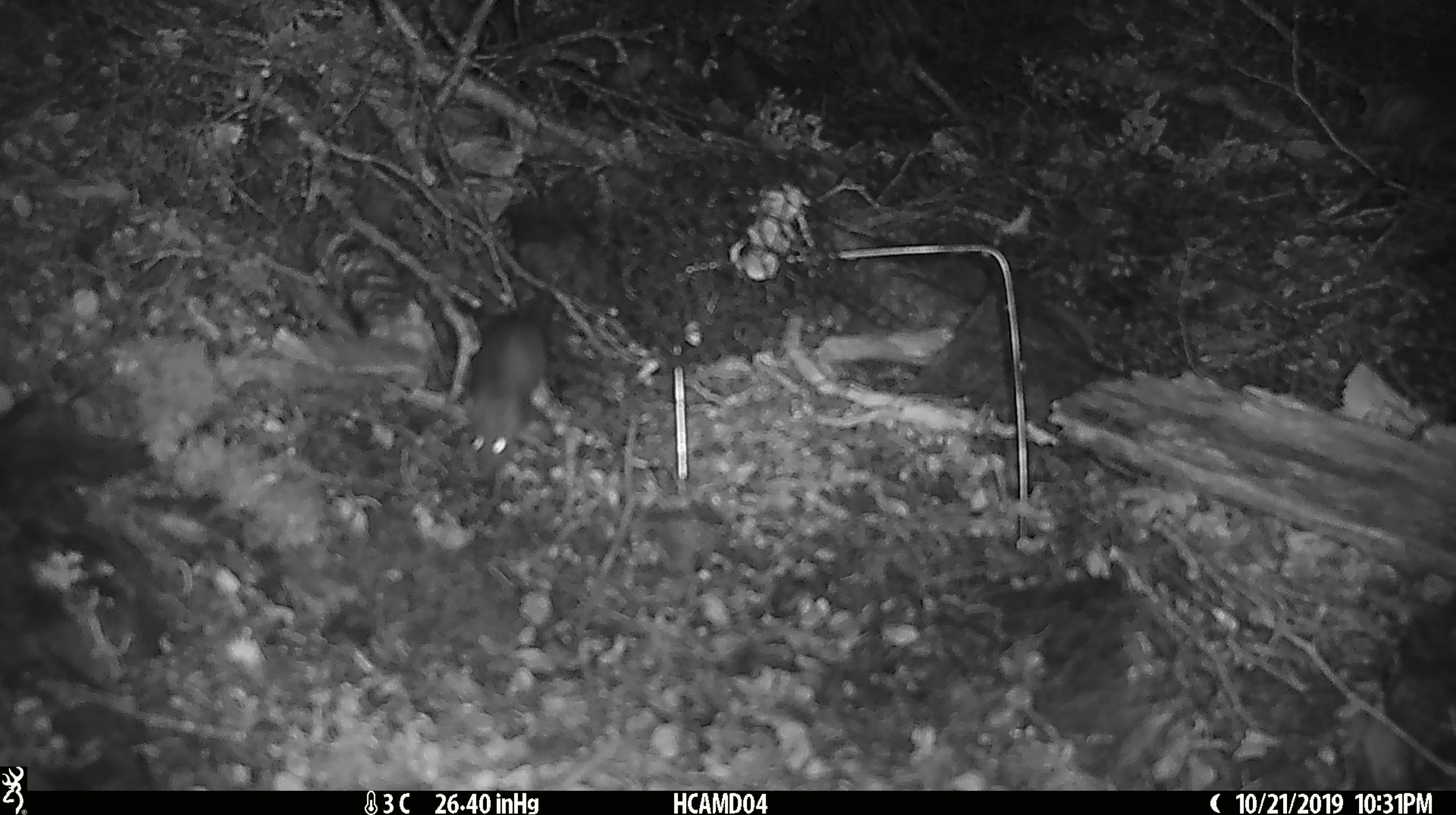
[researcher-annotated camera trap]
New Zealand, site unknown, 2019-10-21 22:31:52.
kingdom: Animalia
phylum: Chordata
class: Mammalia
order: Rodentia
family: Muridae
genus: Mus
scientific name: Mus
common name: mouse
Mouse (Mus).